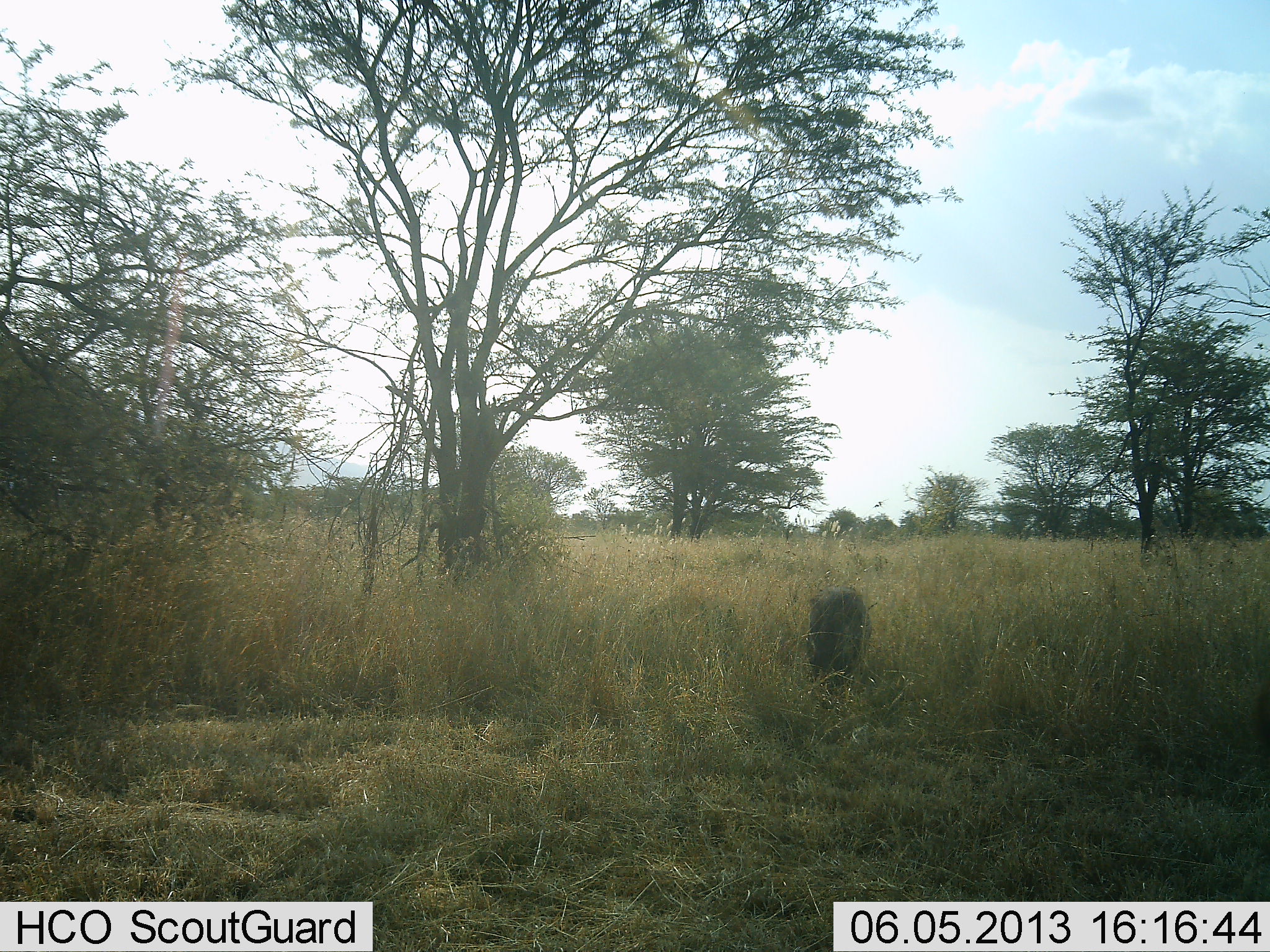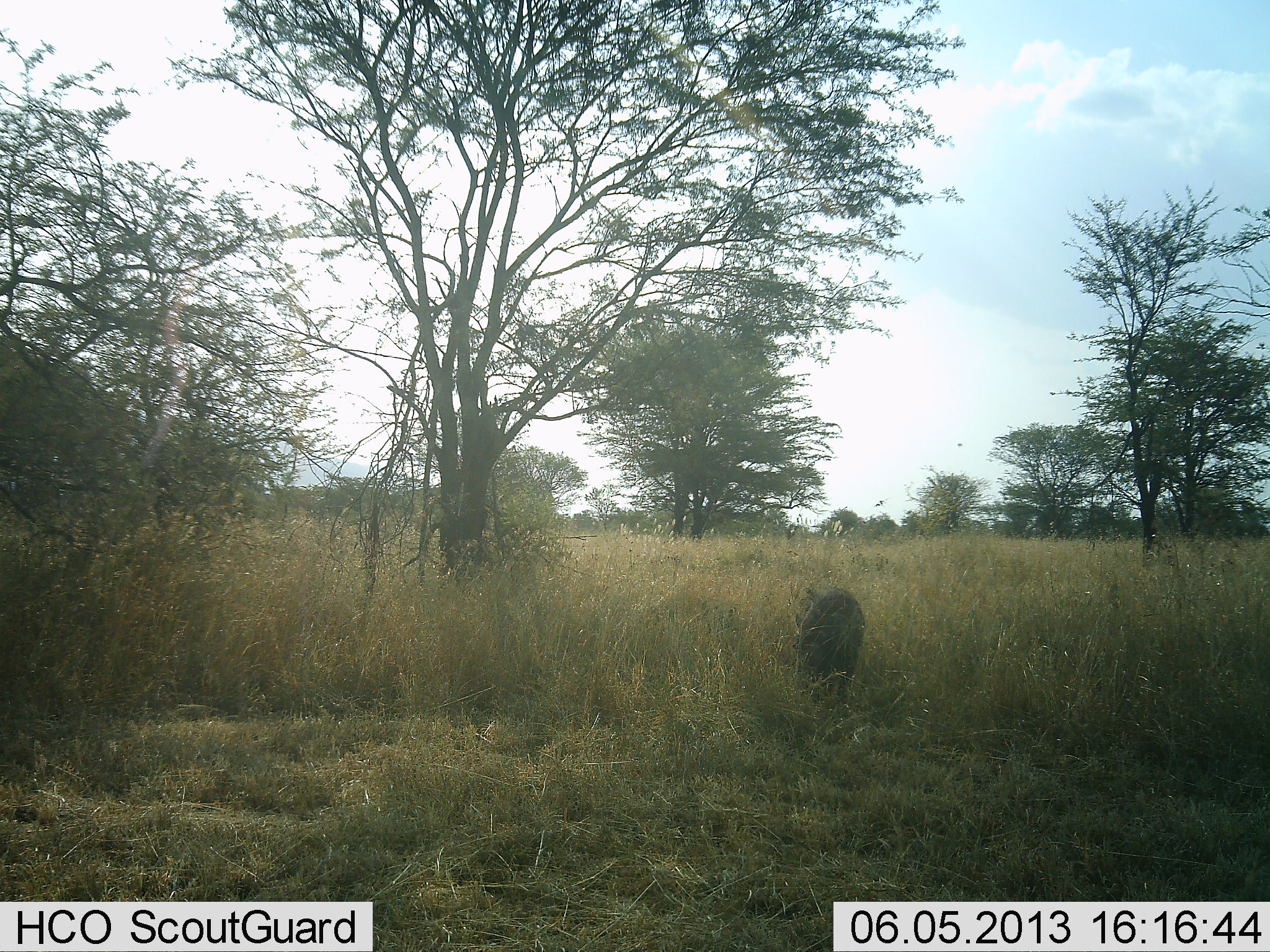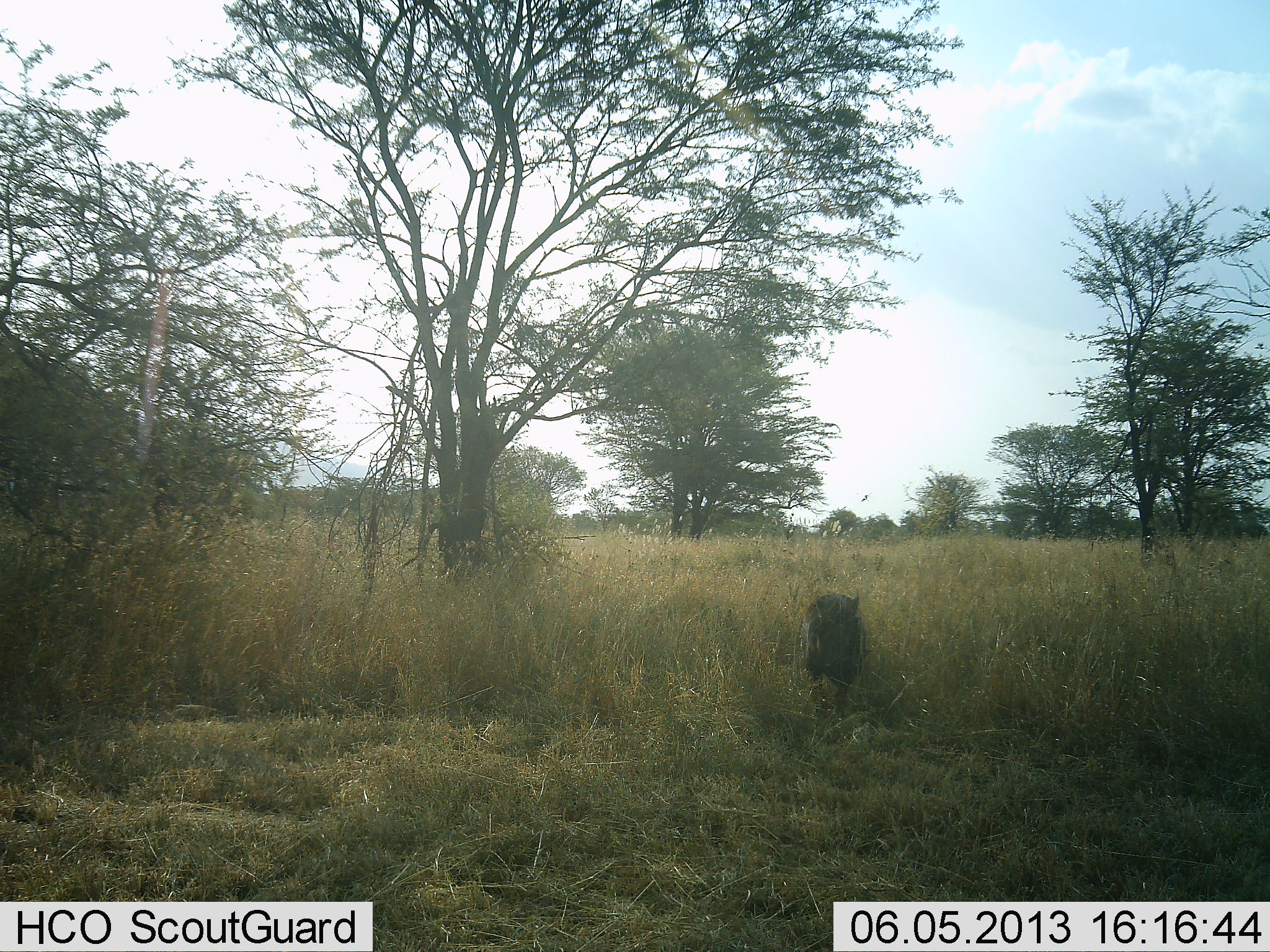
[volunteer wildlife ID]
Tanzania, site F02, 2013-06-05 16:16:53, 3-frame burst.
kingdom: Animalia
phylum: Chordata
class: Mammalia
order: Artiodactyla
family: Suidae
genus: Phacochoerus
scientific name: Phacochoerus africanus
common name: warthog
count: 1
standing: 5%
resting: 0%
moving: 95%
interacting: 0%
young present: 0%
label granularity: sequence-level